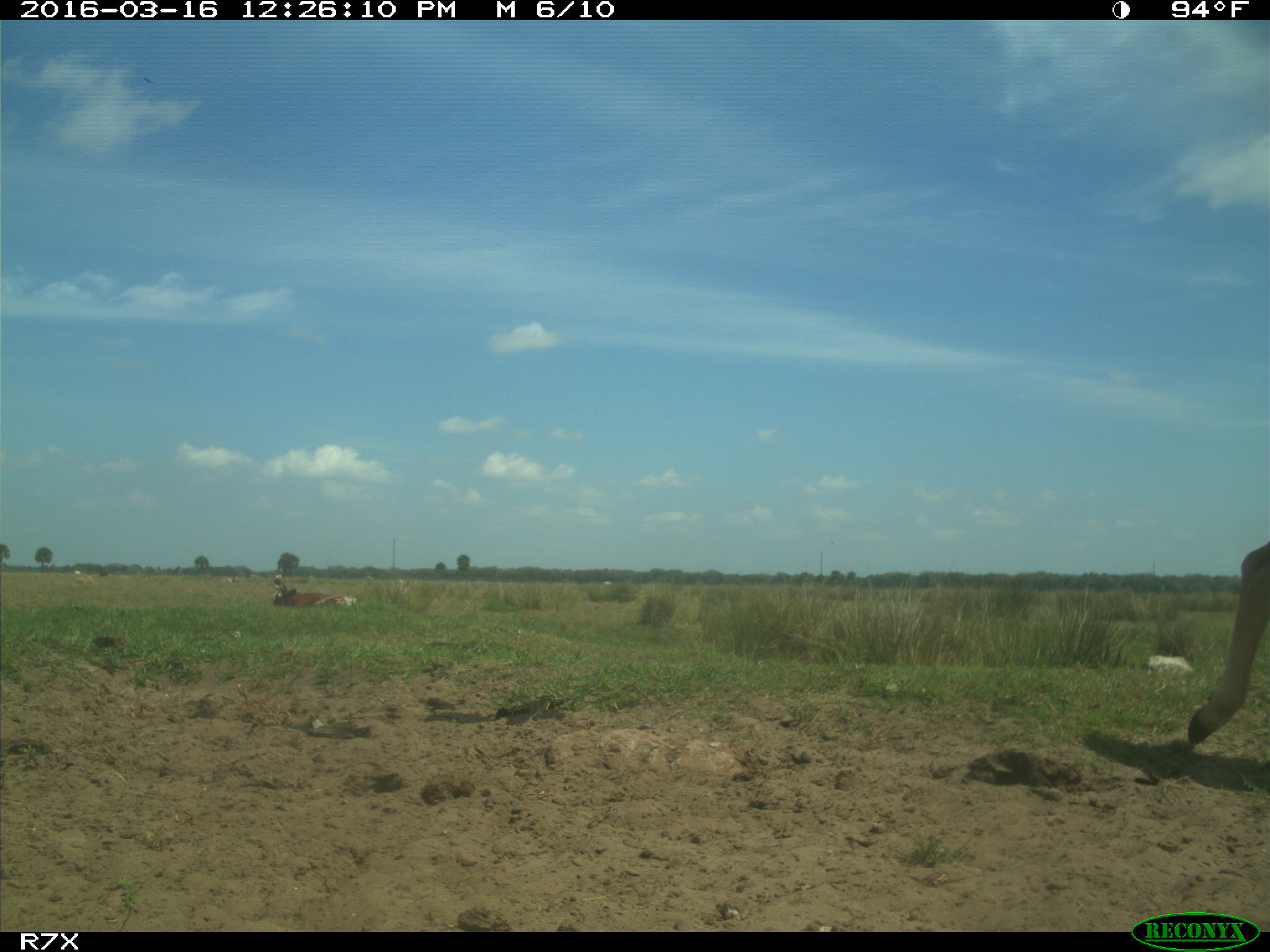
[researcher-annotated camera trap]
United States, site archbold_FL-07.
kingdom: Animalia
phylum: Chordata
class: Mammalia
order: Artiodactyla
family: Bovidae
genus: Bos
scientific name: Bos taurus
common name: domestic cow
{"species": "Bos taurus (domestic cow)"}